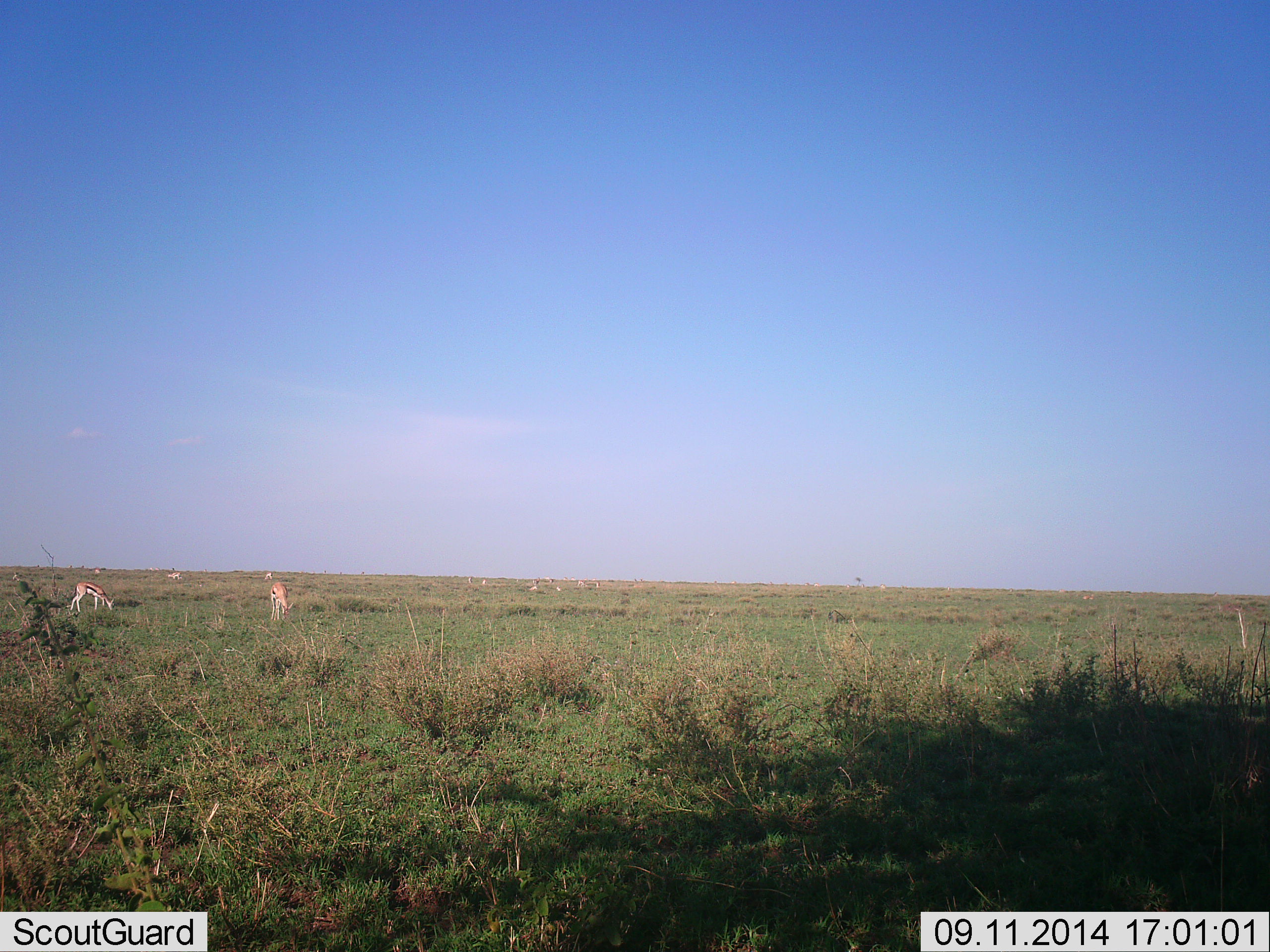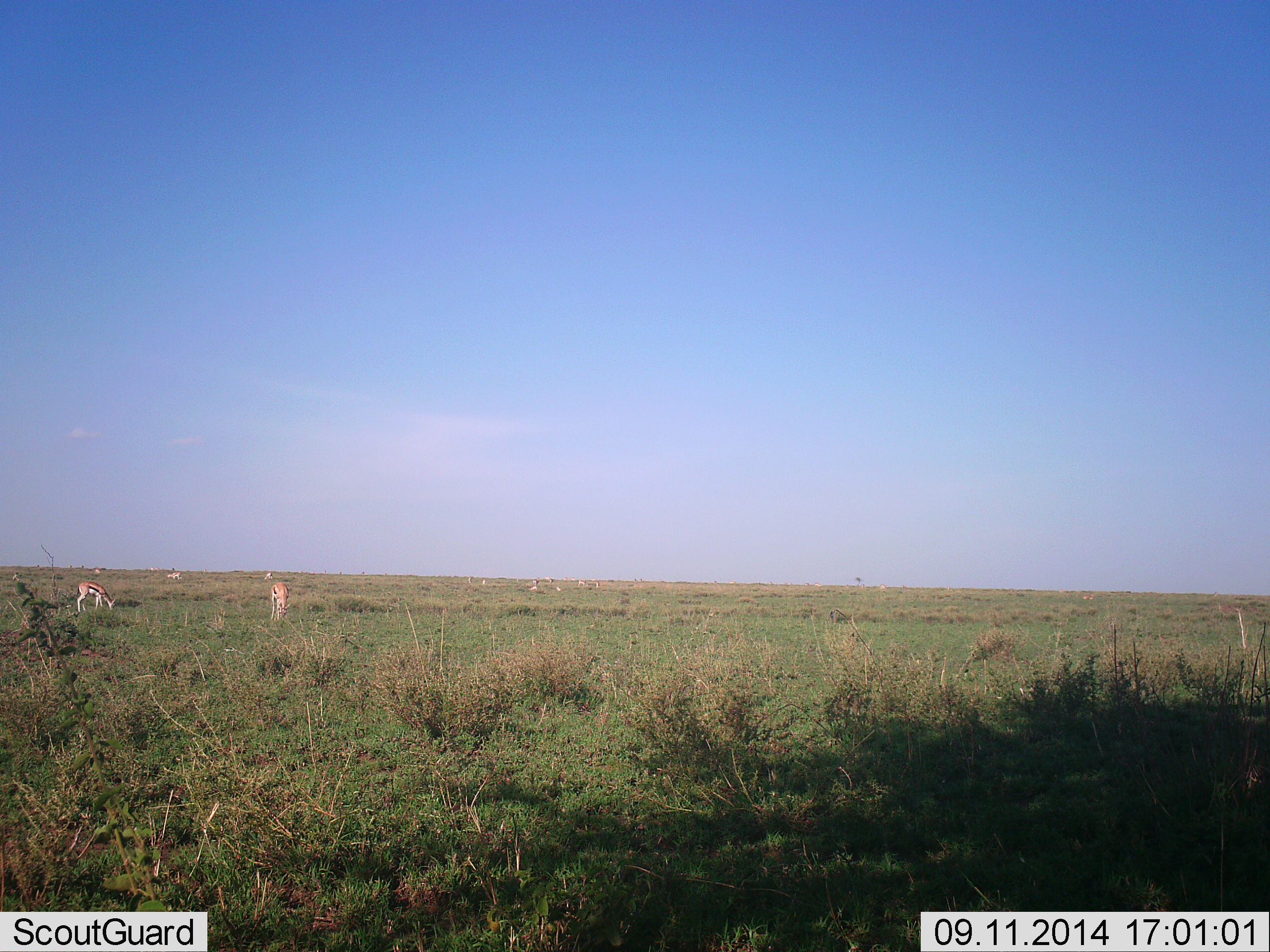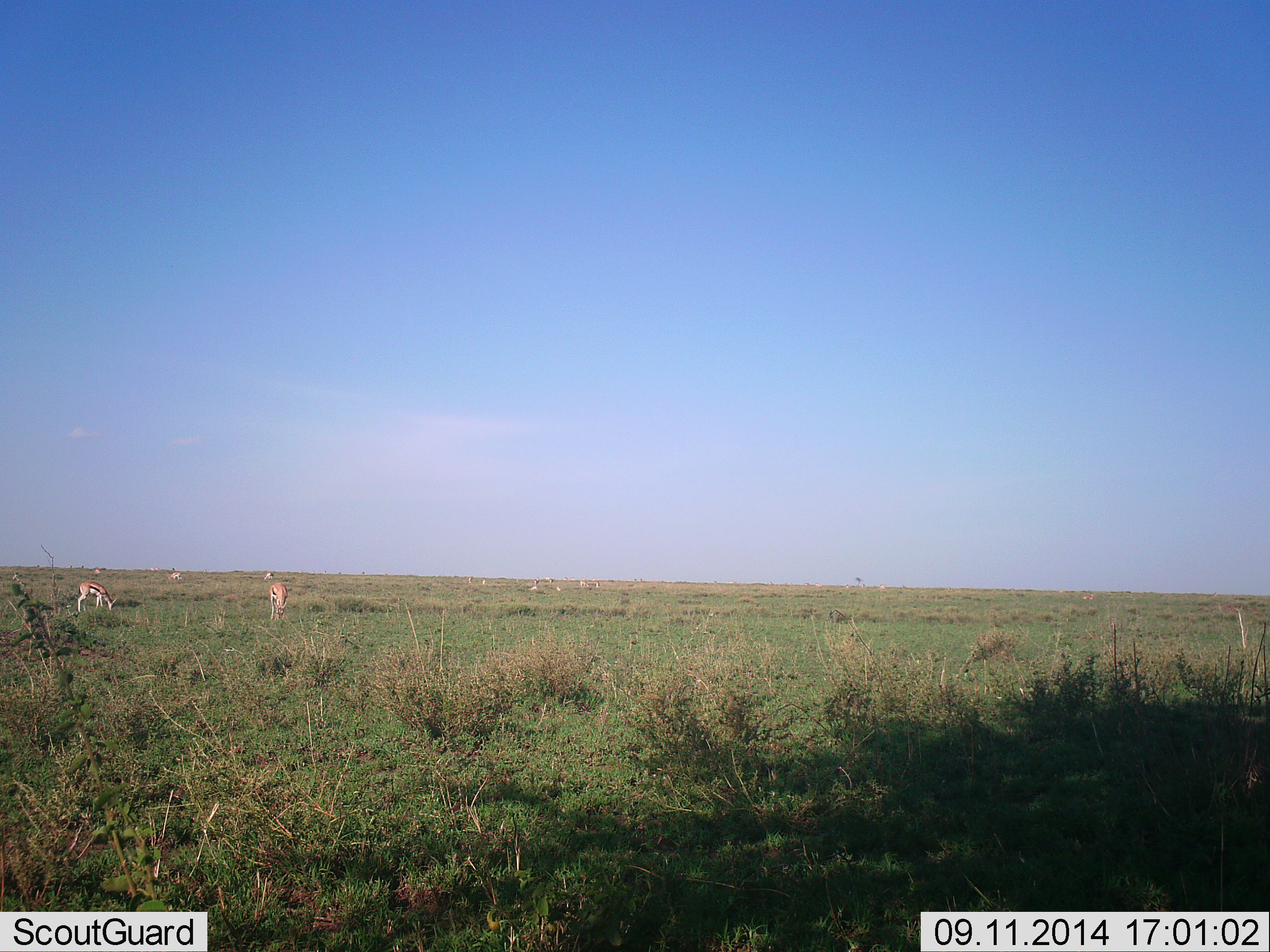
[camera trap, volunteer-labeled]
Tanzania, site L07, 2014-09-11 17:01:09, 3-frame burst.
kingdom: Animalia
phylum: Chordata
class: Mammalia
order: Artiodactyla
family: Bovidae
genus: Eudorcas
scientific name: Eudorcas thomsonii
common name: thomson's gazelle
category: gazellethomsons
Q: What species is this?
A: Gazellethomsons (thomson's gazelle) (Eudorcas thomsonii).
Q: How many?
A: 4.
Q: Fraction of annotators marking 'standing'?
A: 40%.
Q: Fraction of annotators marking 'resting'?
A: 0%.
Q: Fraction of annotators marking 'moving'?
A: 0%.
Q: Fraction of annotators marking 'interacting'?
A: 0%.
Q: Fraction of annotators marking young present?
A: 0%.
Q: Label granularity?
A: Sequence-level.